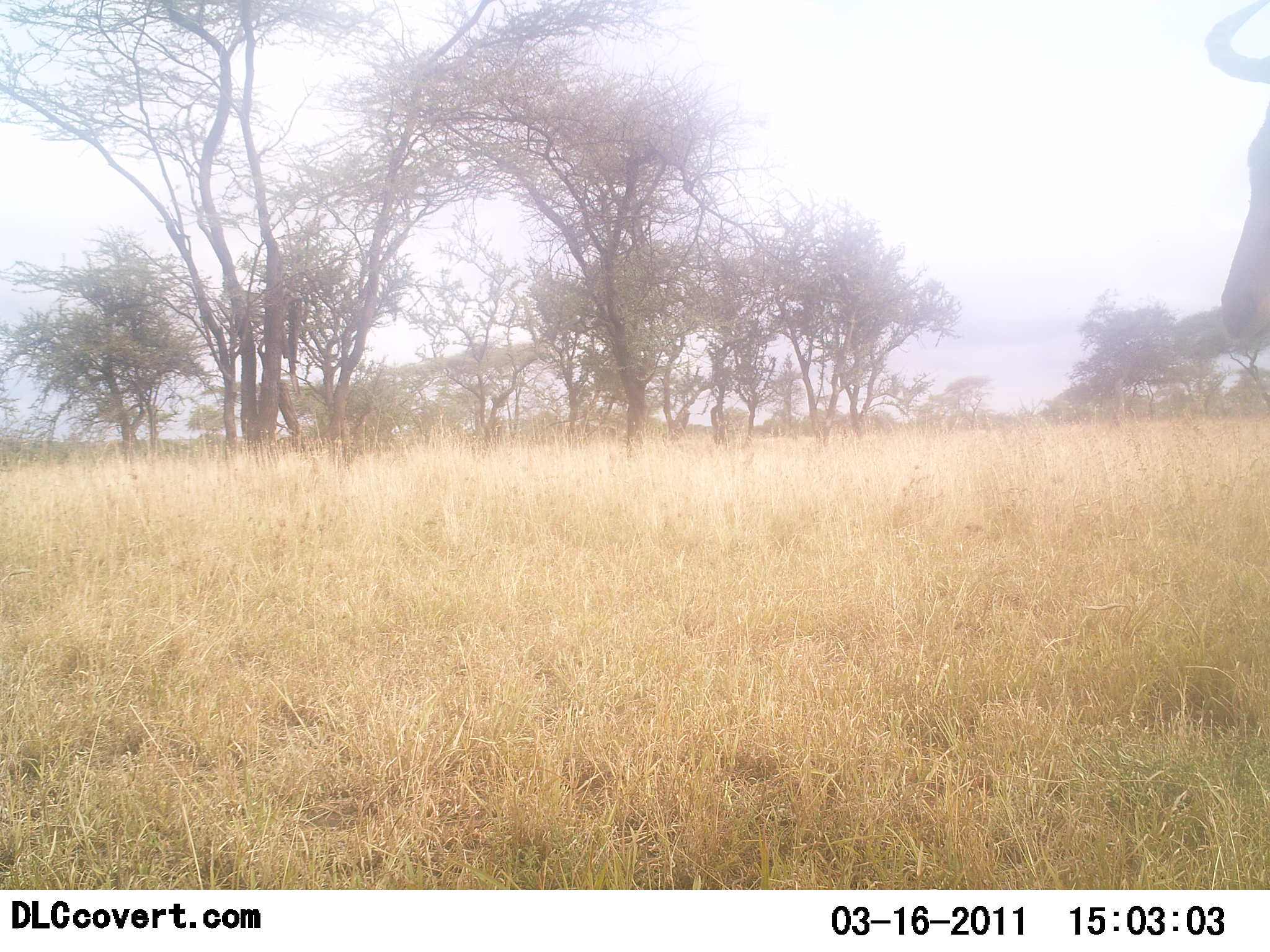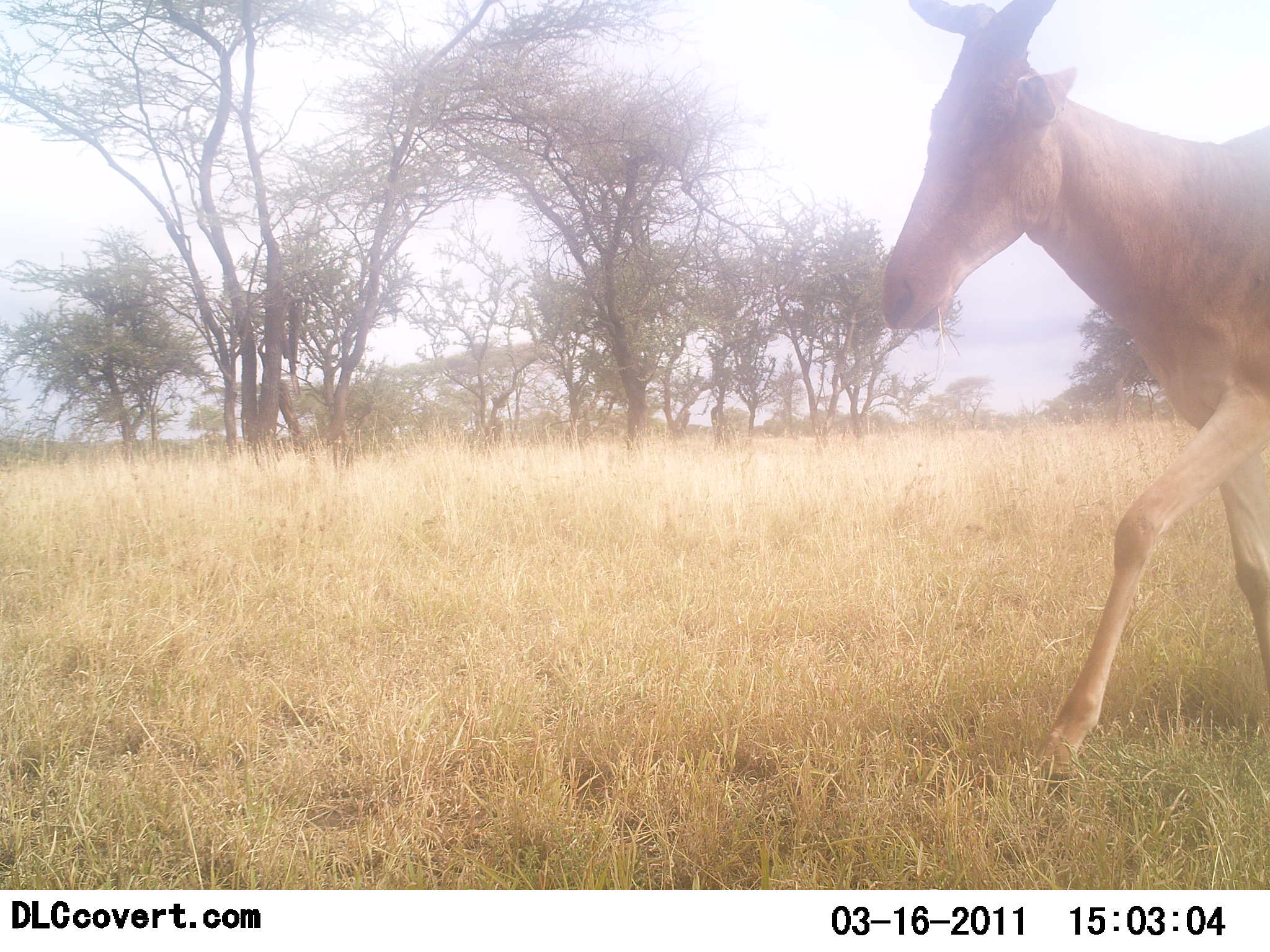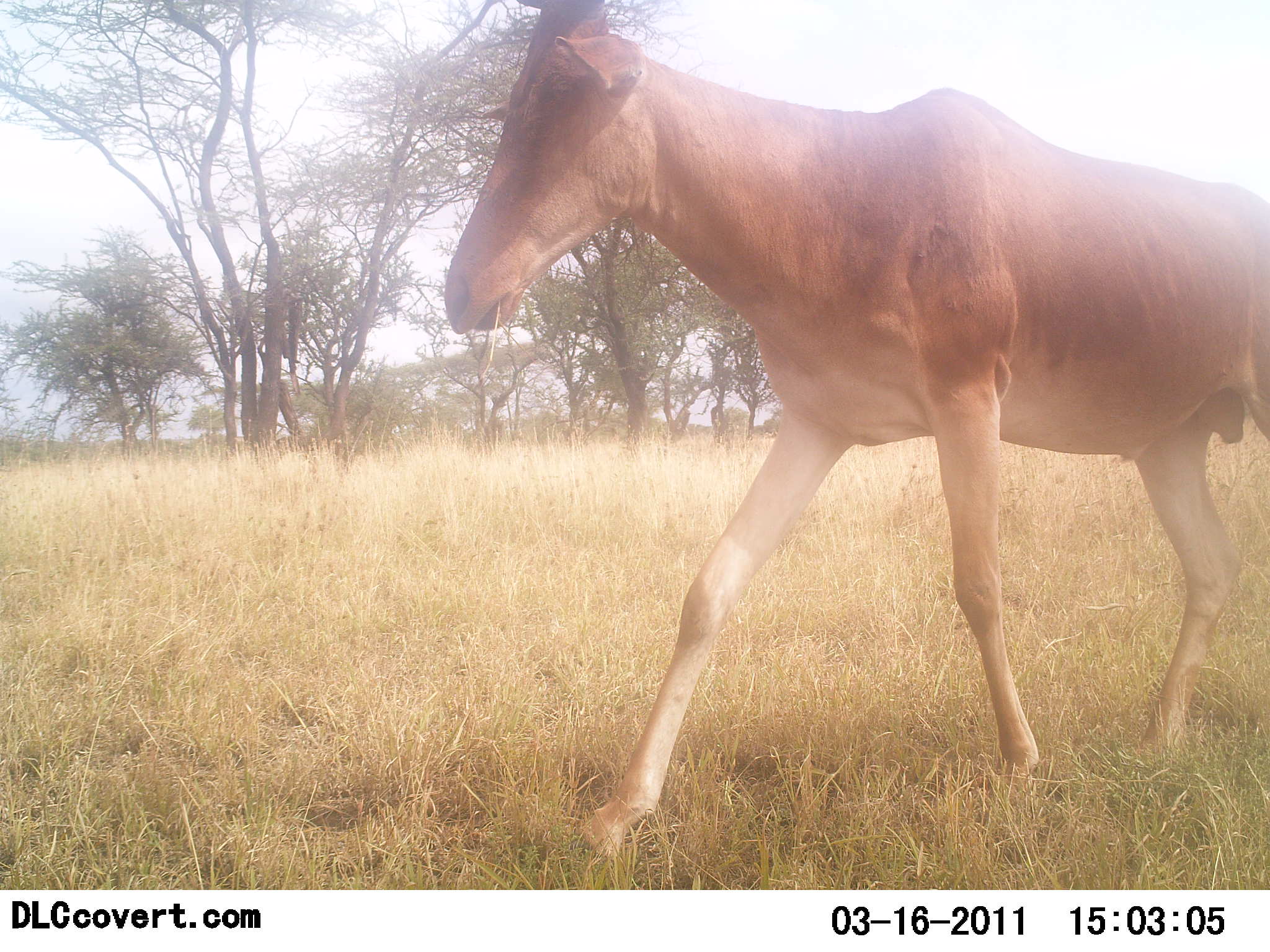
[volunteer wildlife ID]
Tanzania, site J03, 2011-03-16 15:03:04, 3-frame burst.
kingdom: Animalia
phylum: Chordata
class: Mammalia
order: Artiodactyla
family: Bovidae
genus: Alcelaphus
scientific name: Alcelaphus buselaphus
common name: hartebeest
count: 1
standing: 8%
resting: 0%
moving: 100%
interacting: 0%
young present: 0%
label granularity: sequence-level